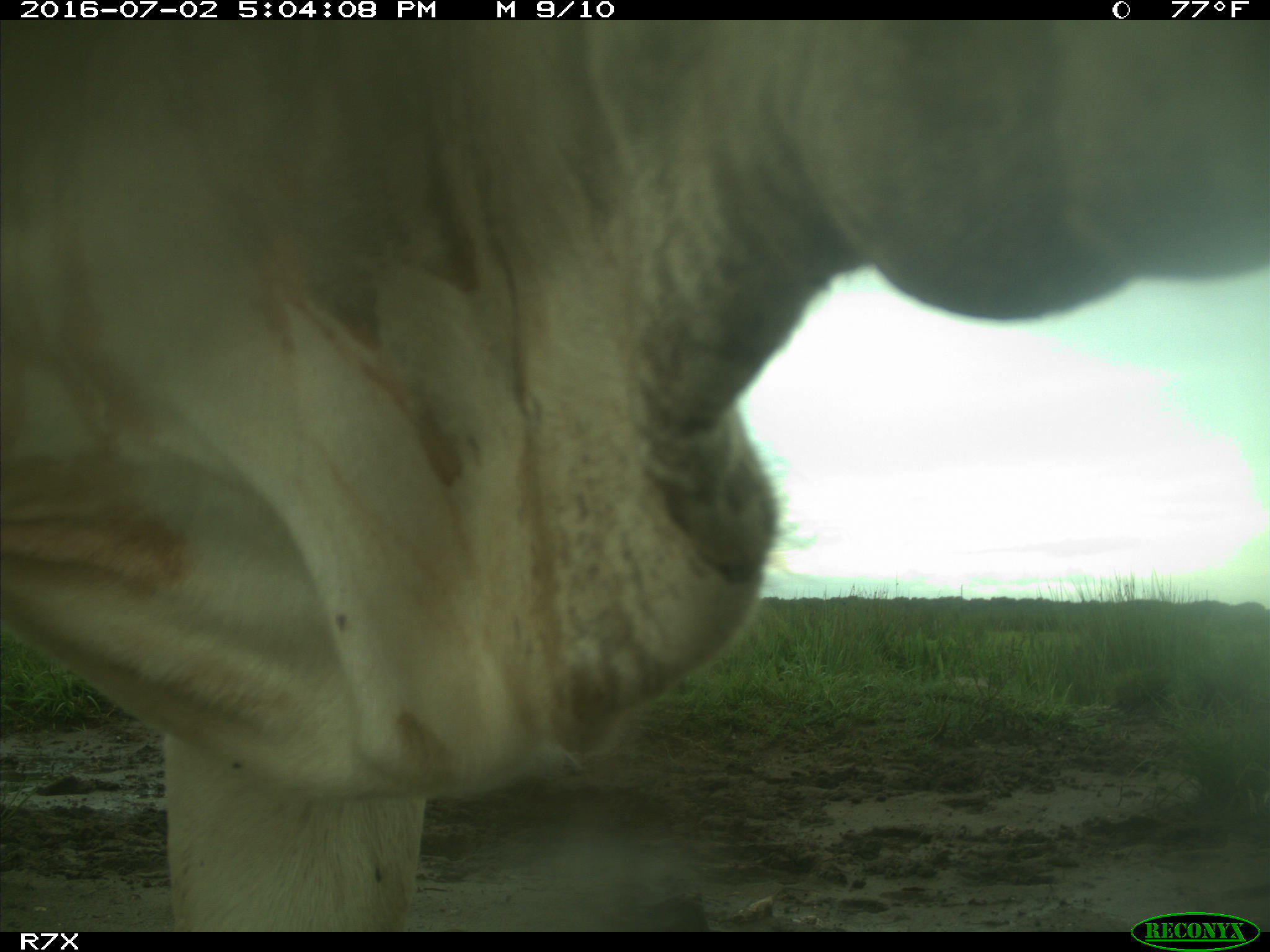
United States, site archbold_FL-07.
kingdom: Animalia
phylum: Chordata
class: Mammalia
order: Artiodactyla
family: Bovidae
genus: Bos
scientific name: Bos taurus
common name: domestic cow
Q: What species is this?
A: Bos taurus (domestic cow).